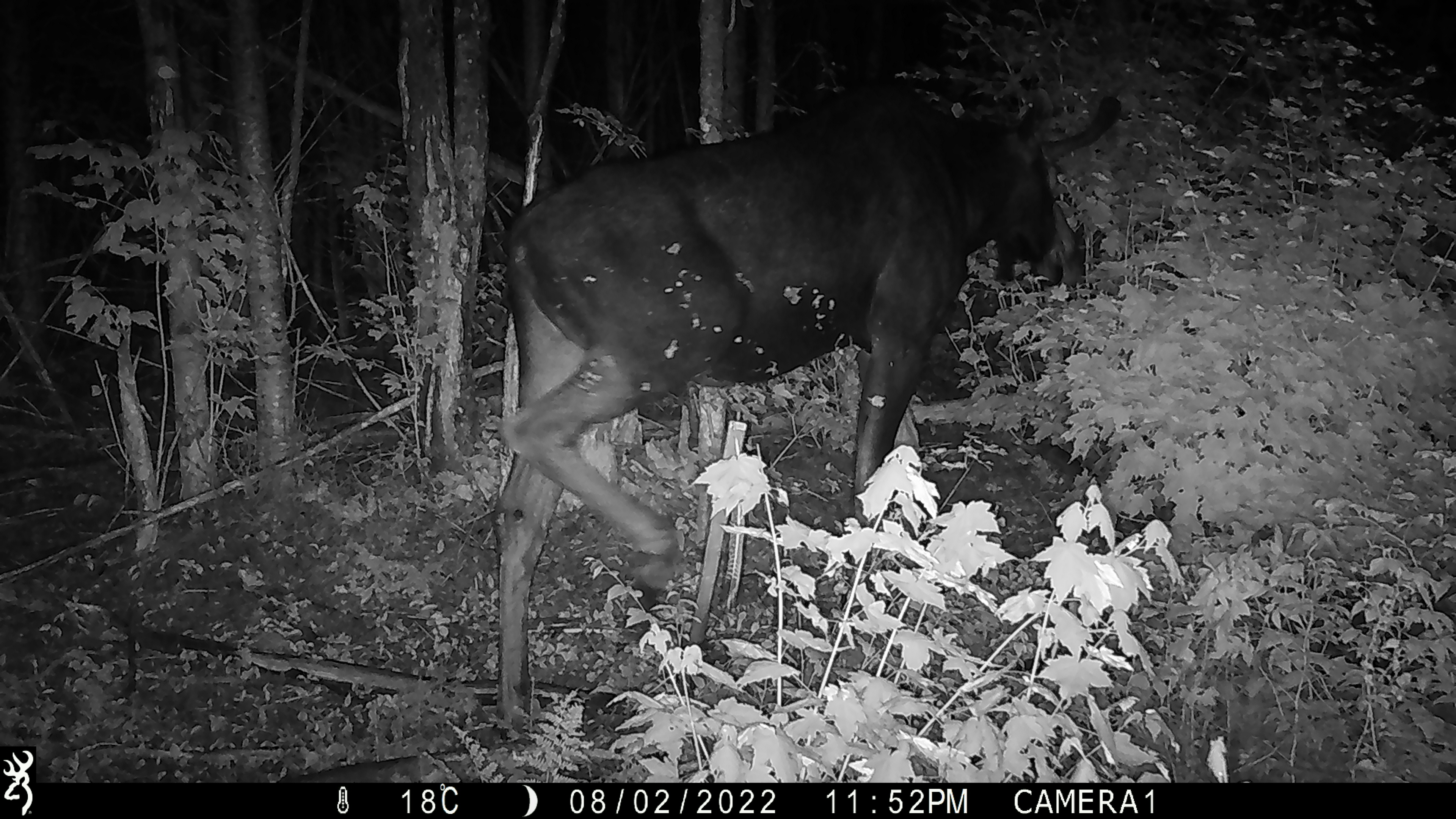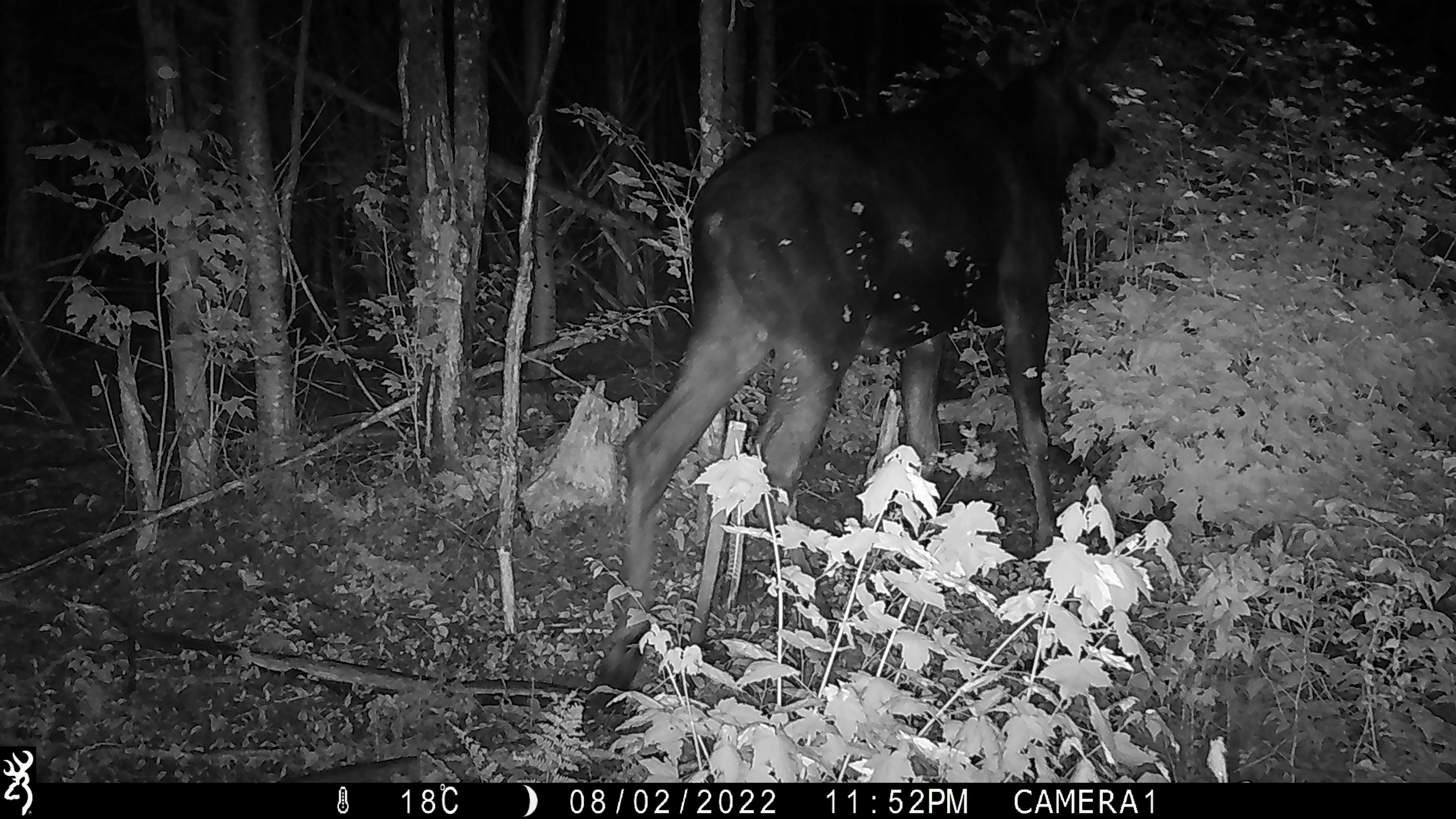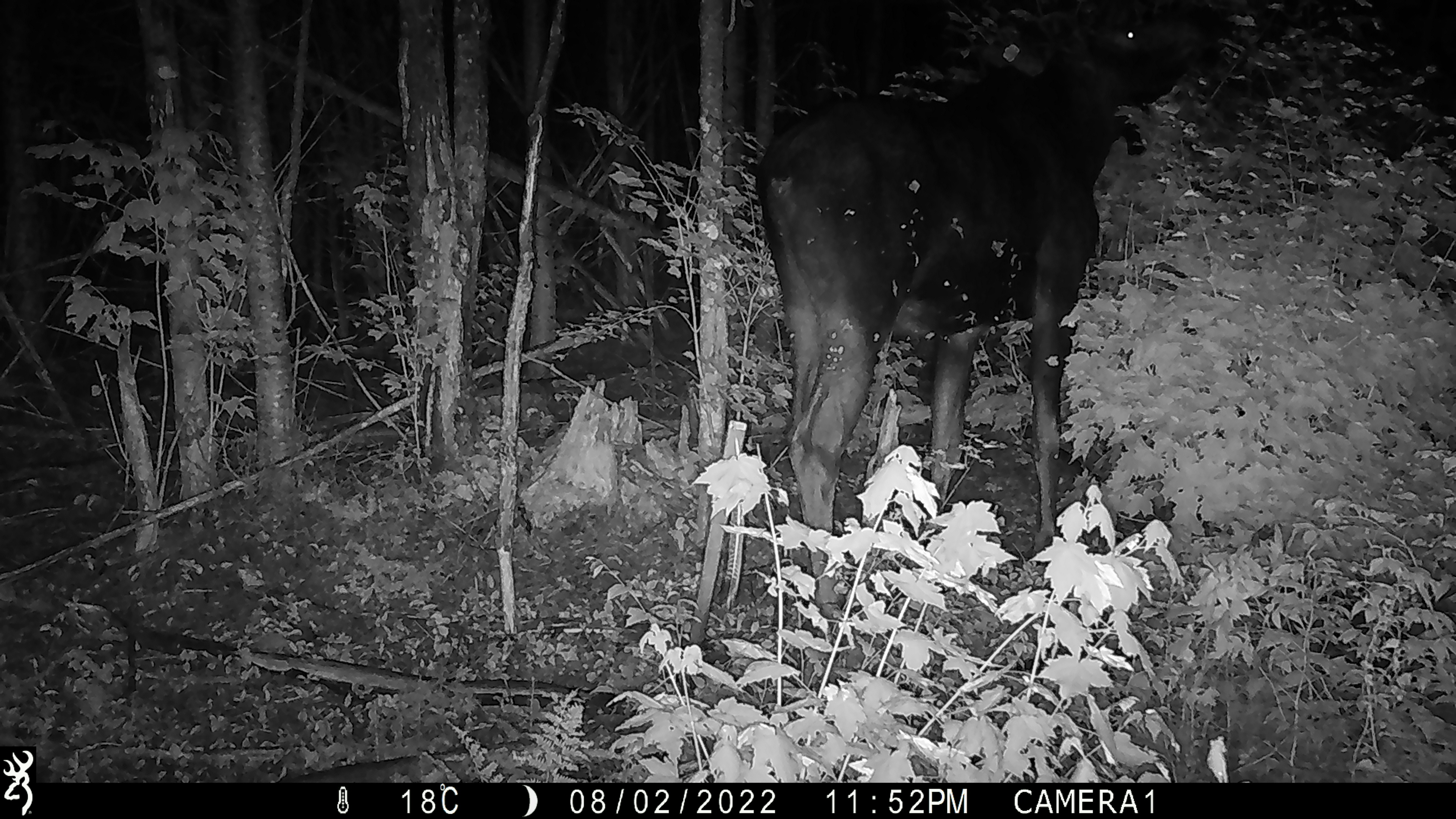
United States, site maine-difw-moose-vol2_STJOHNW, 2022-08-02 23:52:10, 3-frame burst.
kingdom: Animalia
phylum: Chordata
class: Mammalia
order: Artiodactyla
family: Cervidae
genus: Alces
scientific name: Alces alces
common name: moose